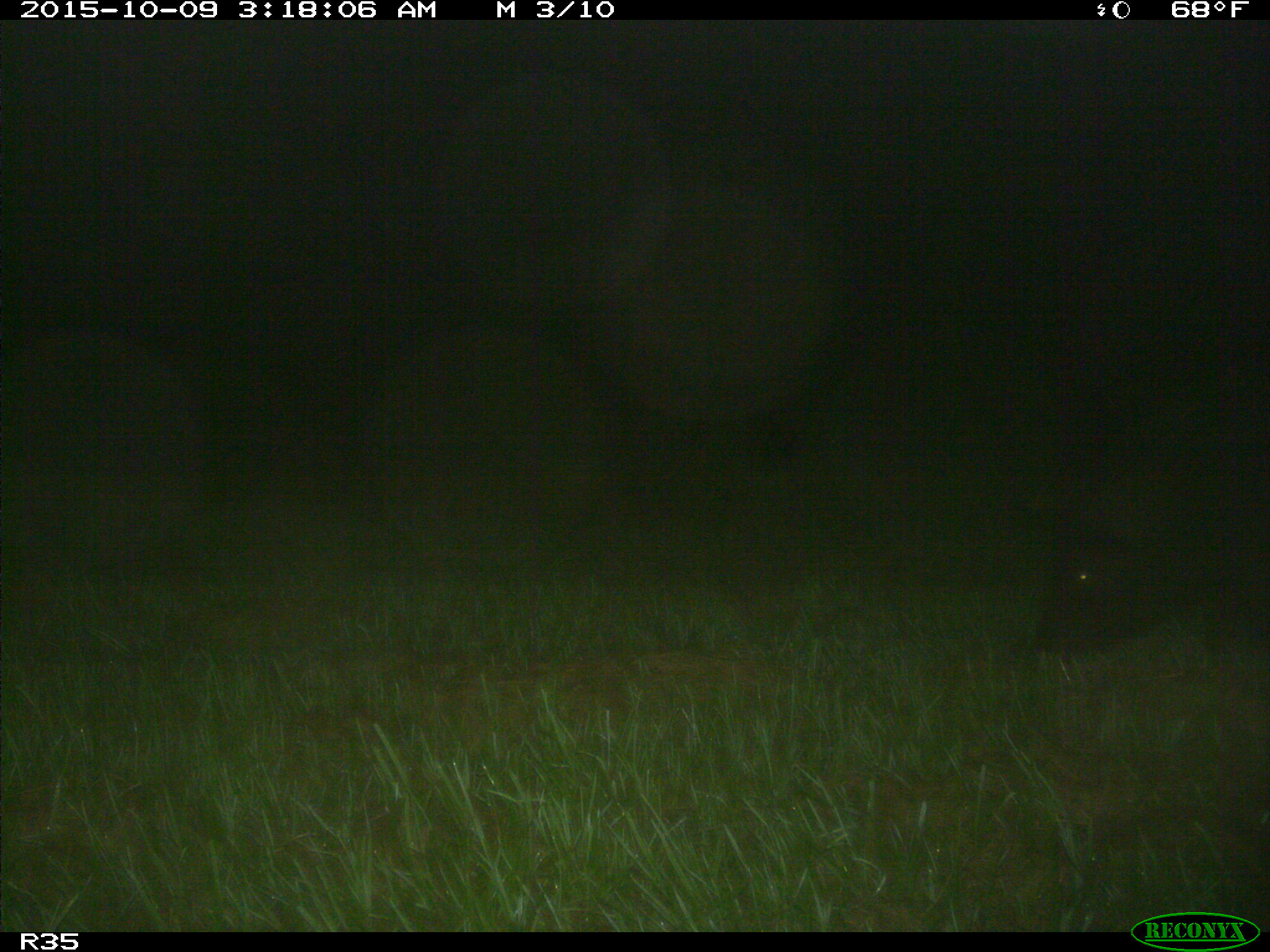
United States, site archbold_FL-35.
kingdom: Animalia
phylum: Chordata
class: Mammalia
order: Artiodactyla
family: Suidae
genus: Sus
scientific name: Sus scrofa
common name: wild boar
Sus scrofa (wild boar).